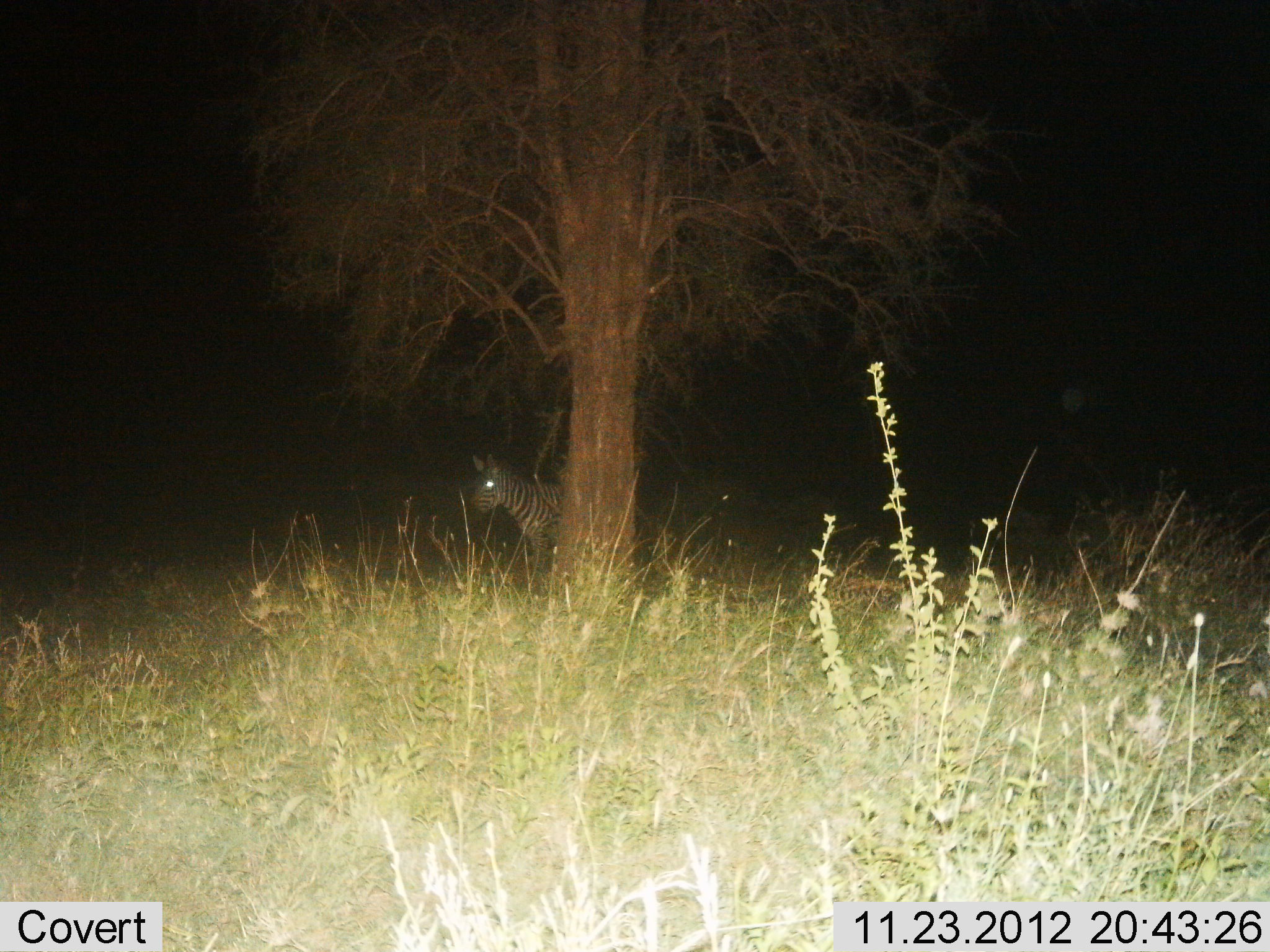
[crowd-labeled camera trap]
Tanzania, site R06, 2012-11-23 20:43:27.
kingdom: Animalia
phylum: Chordata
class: Mammalia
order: Perissodactyla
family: Equidae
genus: Equus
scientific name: Equus quagga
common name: plains zebra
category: zebra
Zebra (plains zebra) (Equus quagga), count 1. Behavior (volunteer vote fractions): standing 100%, resting 0%, moving 0%, interacting 0%. Young present (vote fraction): 0%. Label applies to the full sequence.